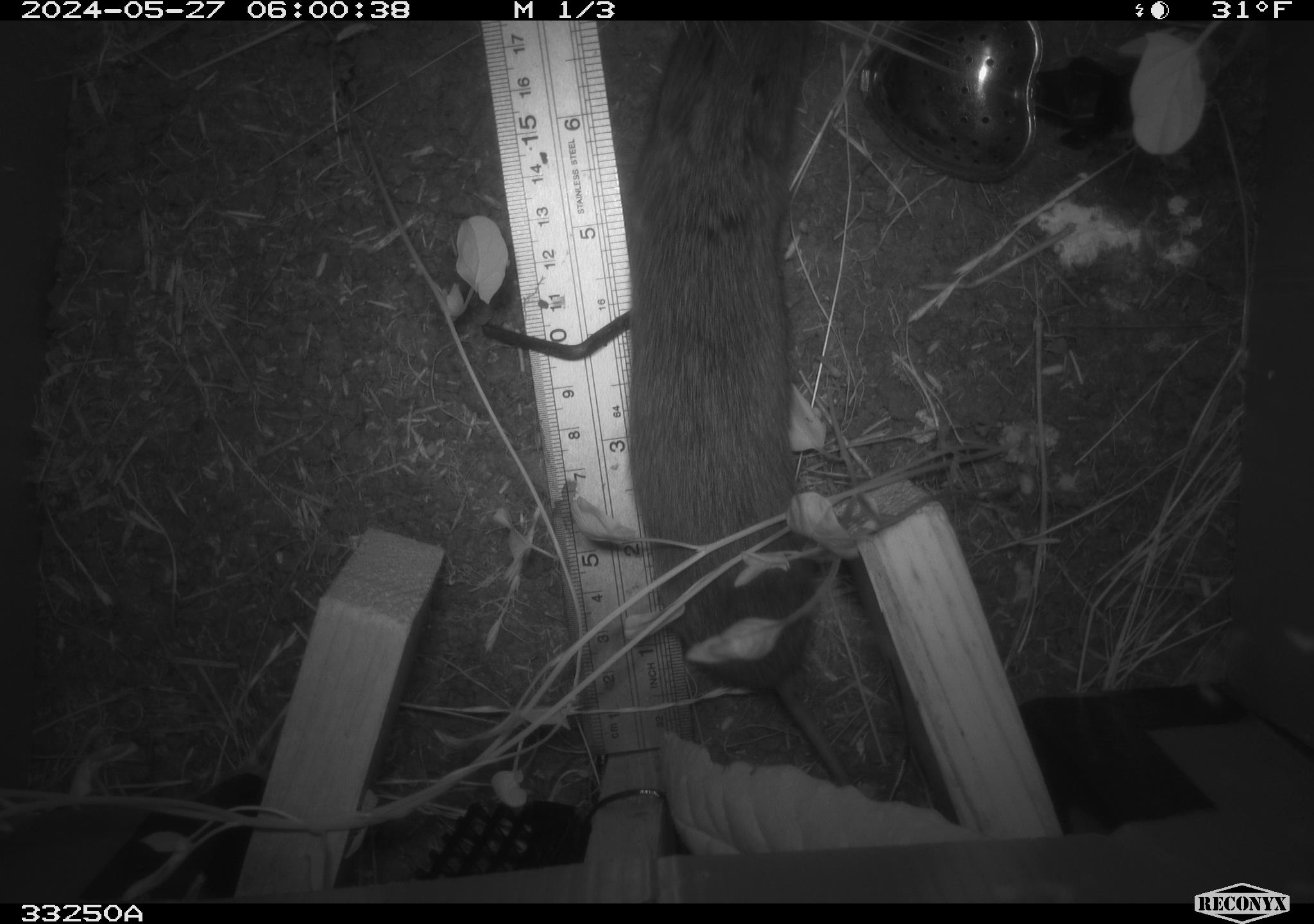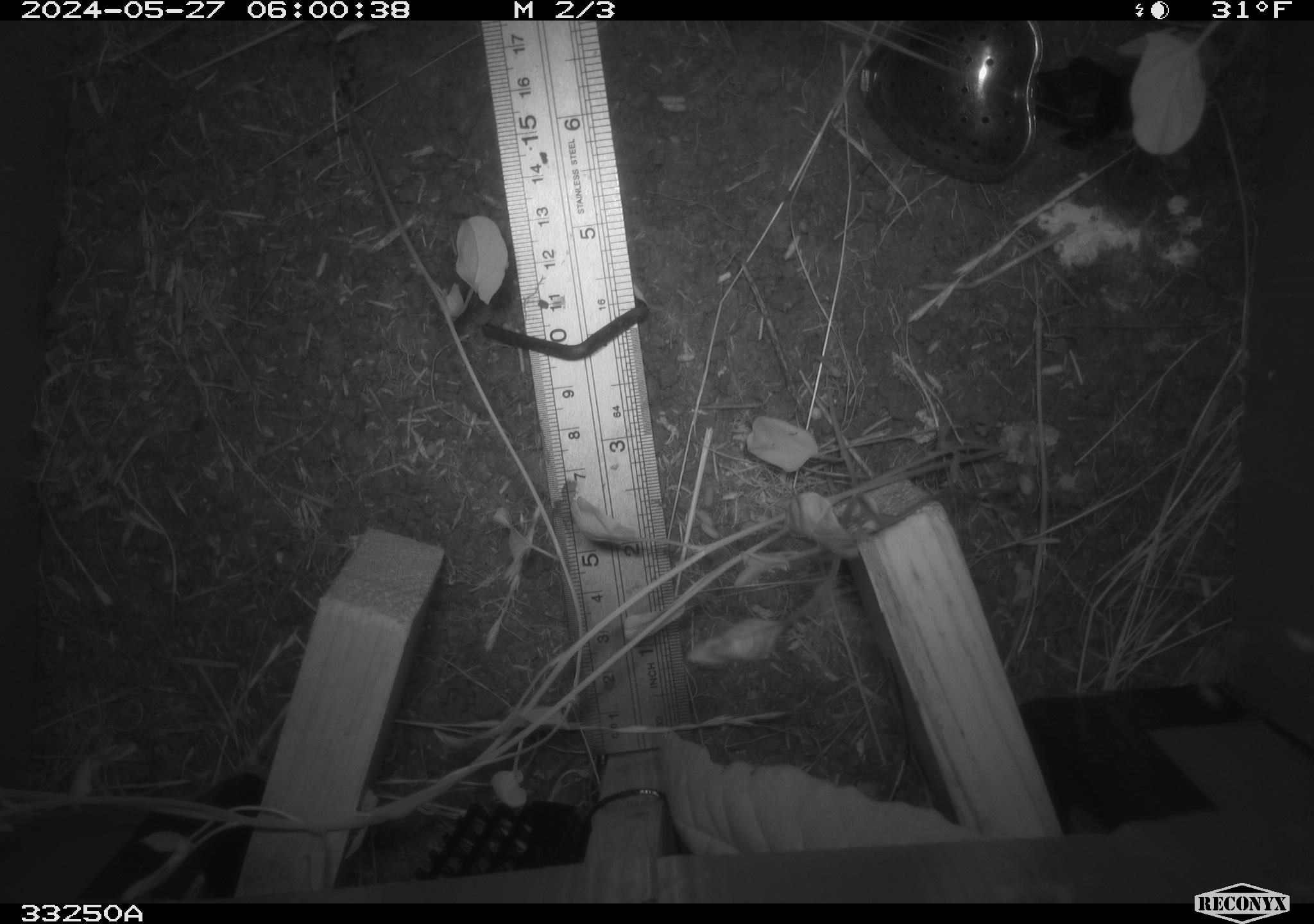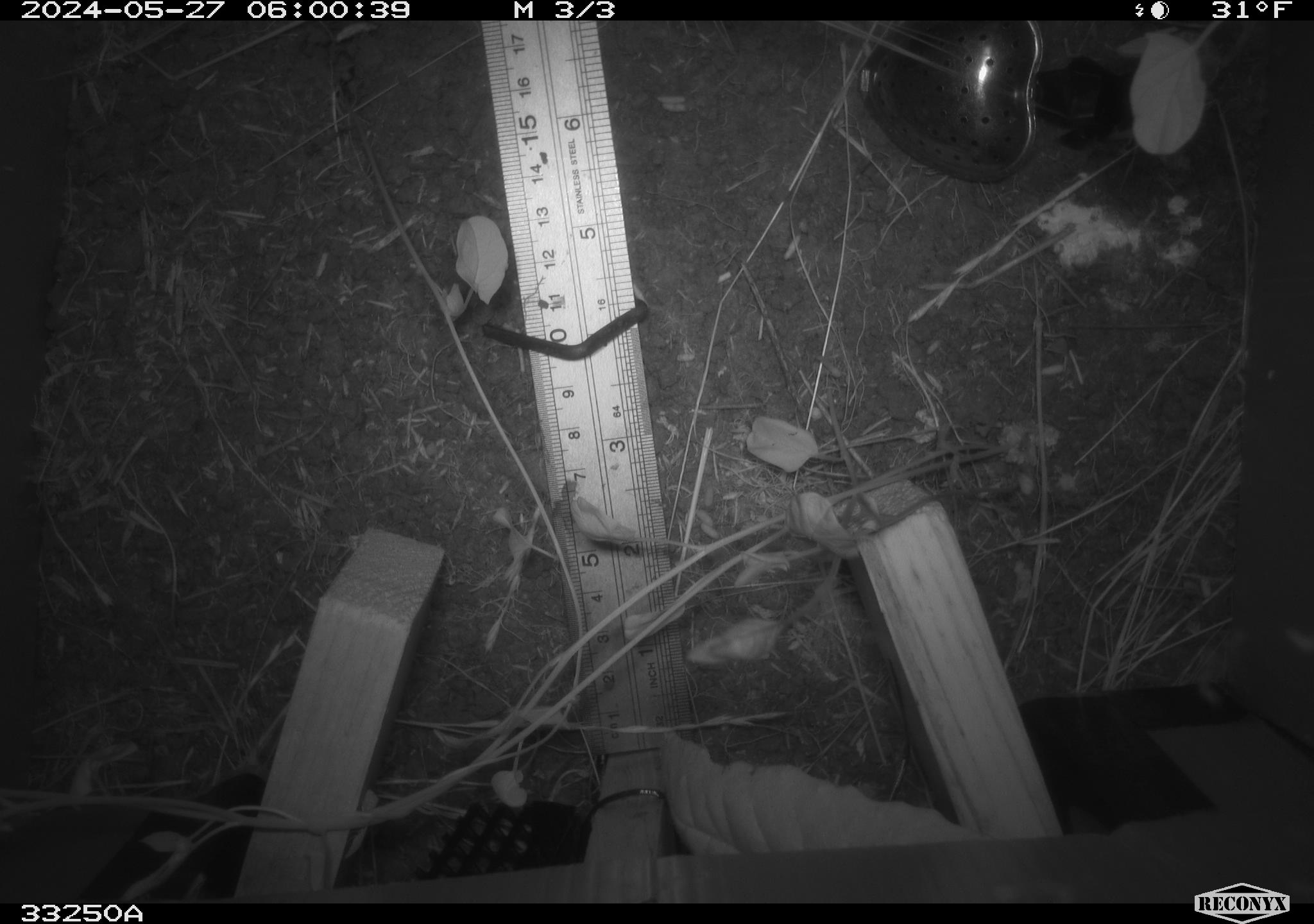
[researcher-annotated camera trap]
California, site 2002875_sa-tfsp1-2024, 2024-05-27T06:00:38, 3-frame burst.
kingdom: Animalia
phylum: Chordata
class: Mammalia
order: Rodentia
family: Cricetidae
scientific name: Arvicolinae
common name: voles, lemmings, and muskrats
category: arvicolinae subfamily